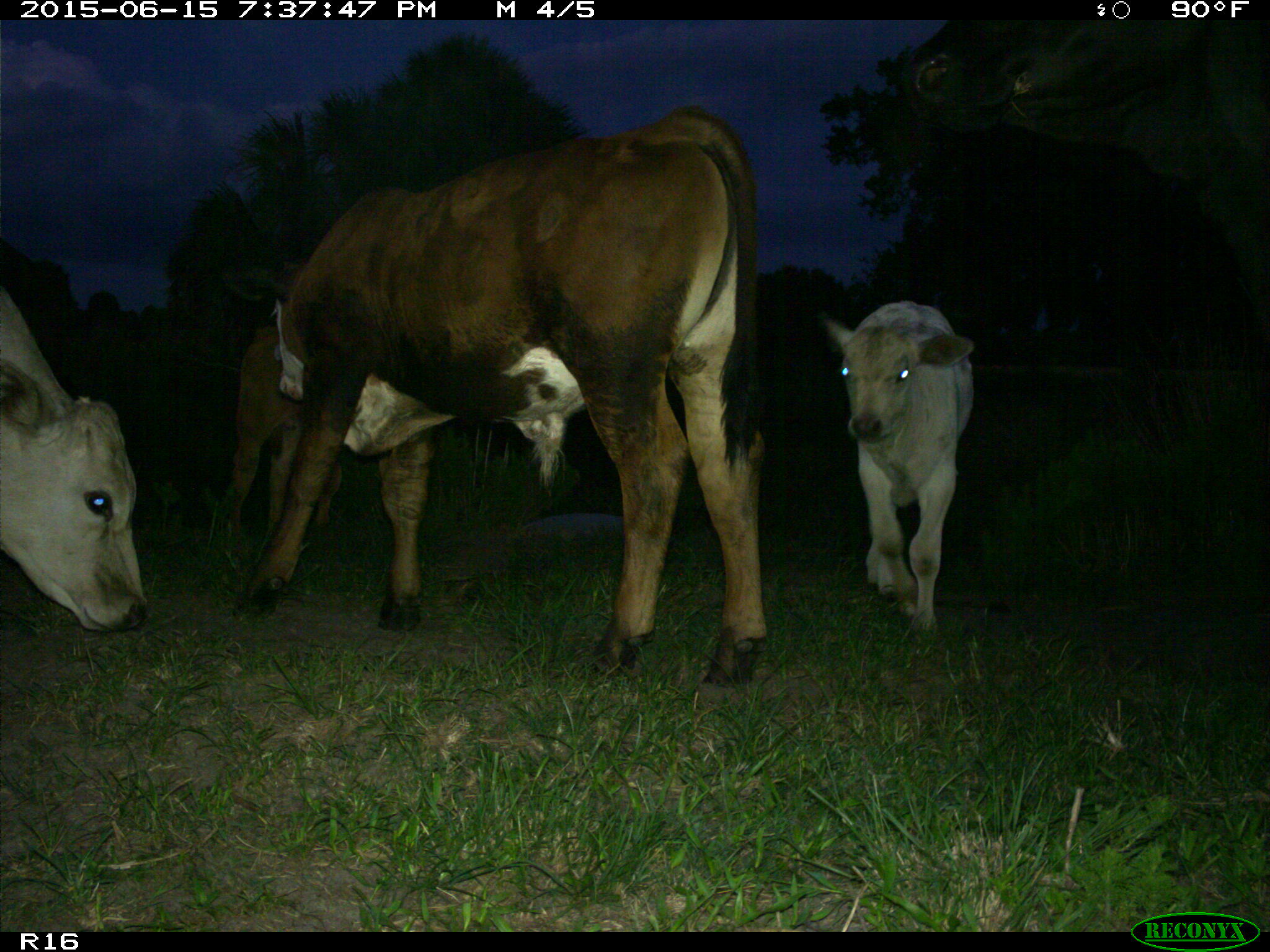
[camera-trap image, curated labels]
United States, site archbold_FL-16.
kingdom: Animalia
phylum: Chordata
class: Mammalia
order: Artiodactyla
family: Bovidae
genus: Bos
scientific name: Bos taurus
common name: domestic cow